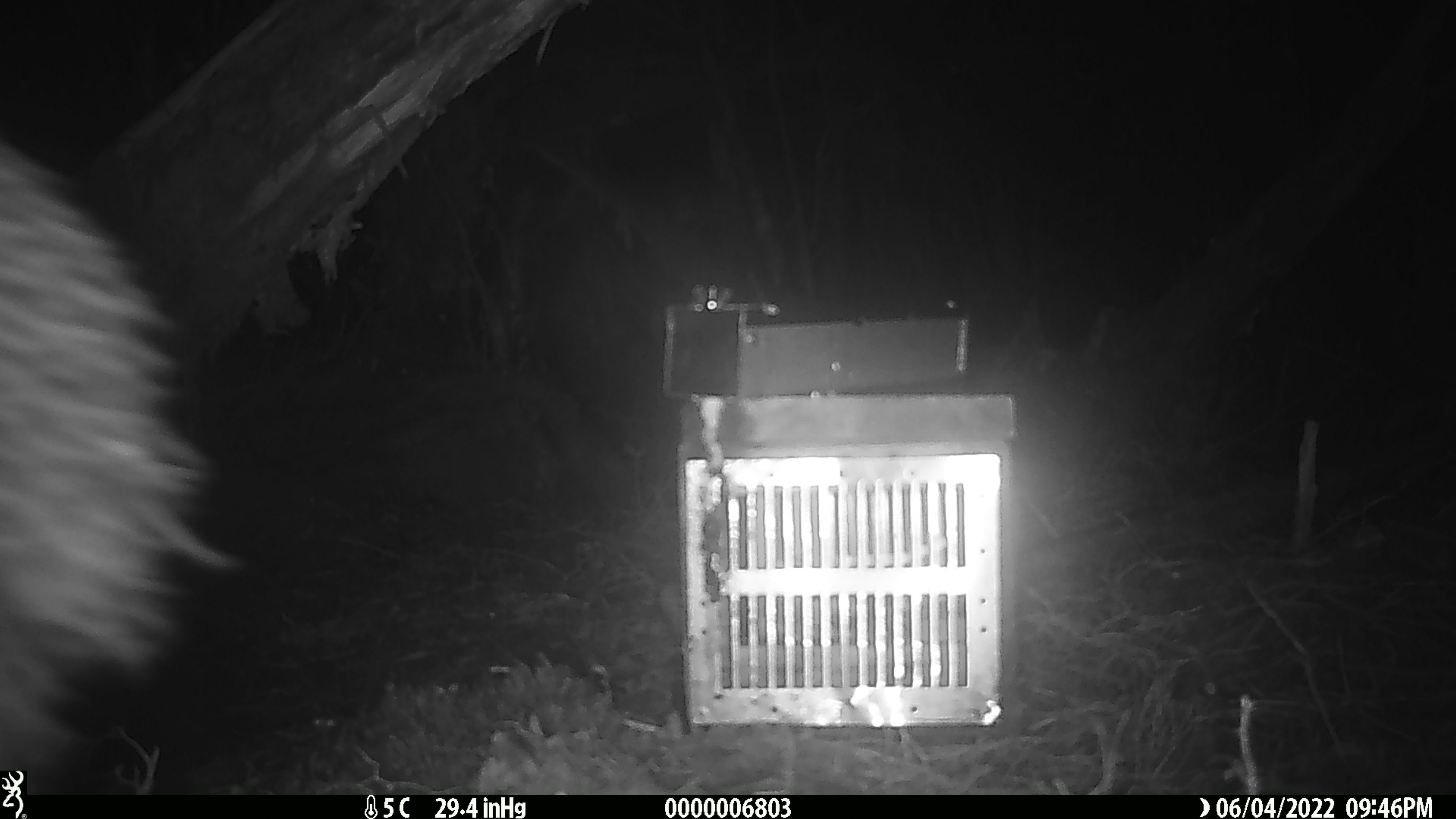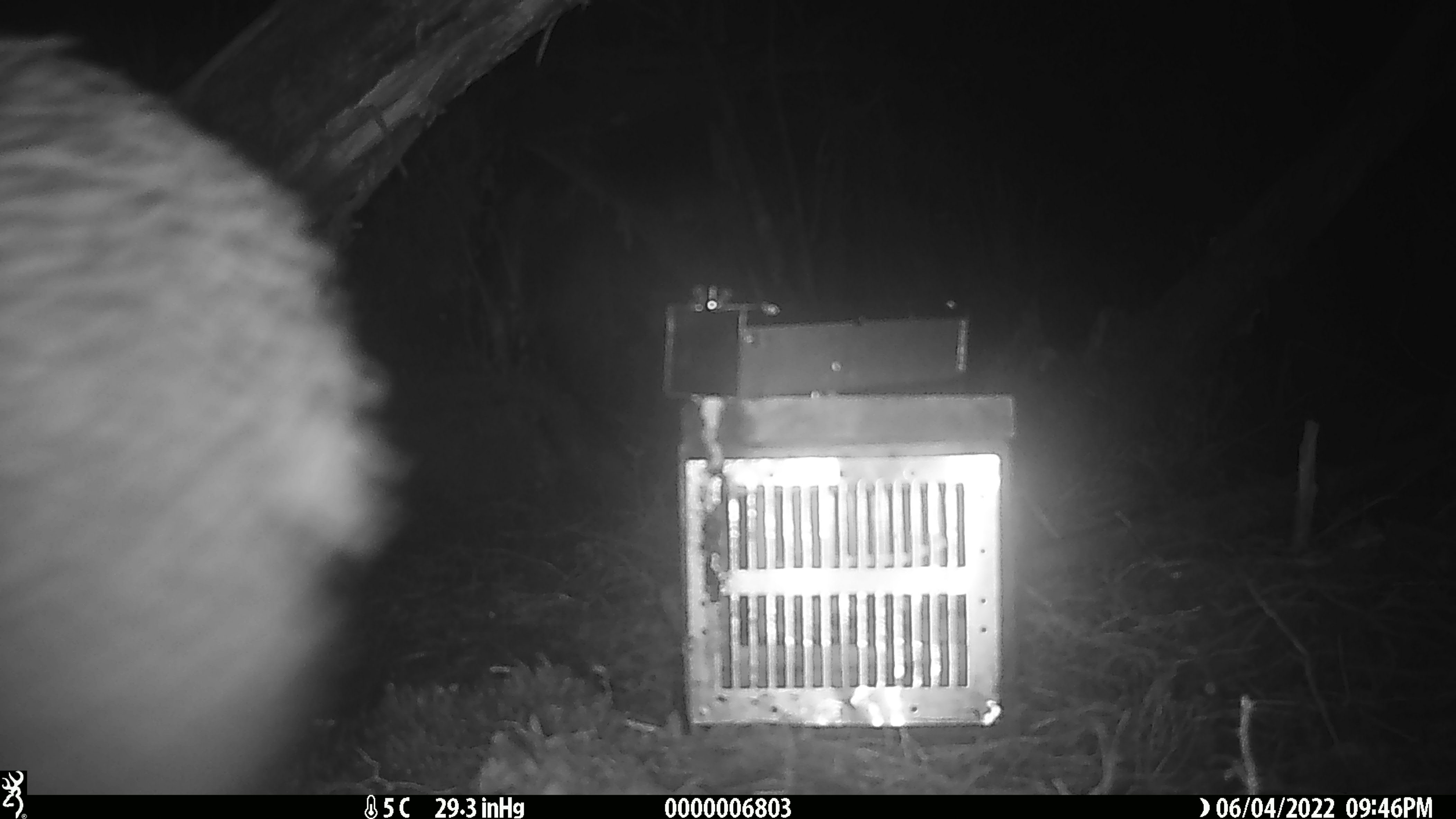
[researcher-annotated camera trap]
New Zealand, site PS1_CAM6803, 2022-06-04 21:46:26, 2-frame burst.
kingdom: Animalia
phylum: Chordata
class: Aves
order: Apterygiformes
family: Apterygidae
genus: Apteryx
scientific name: Apteryx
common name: kiwi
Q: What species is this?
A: Kiwi (Apteryx).